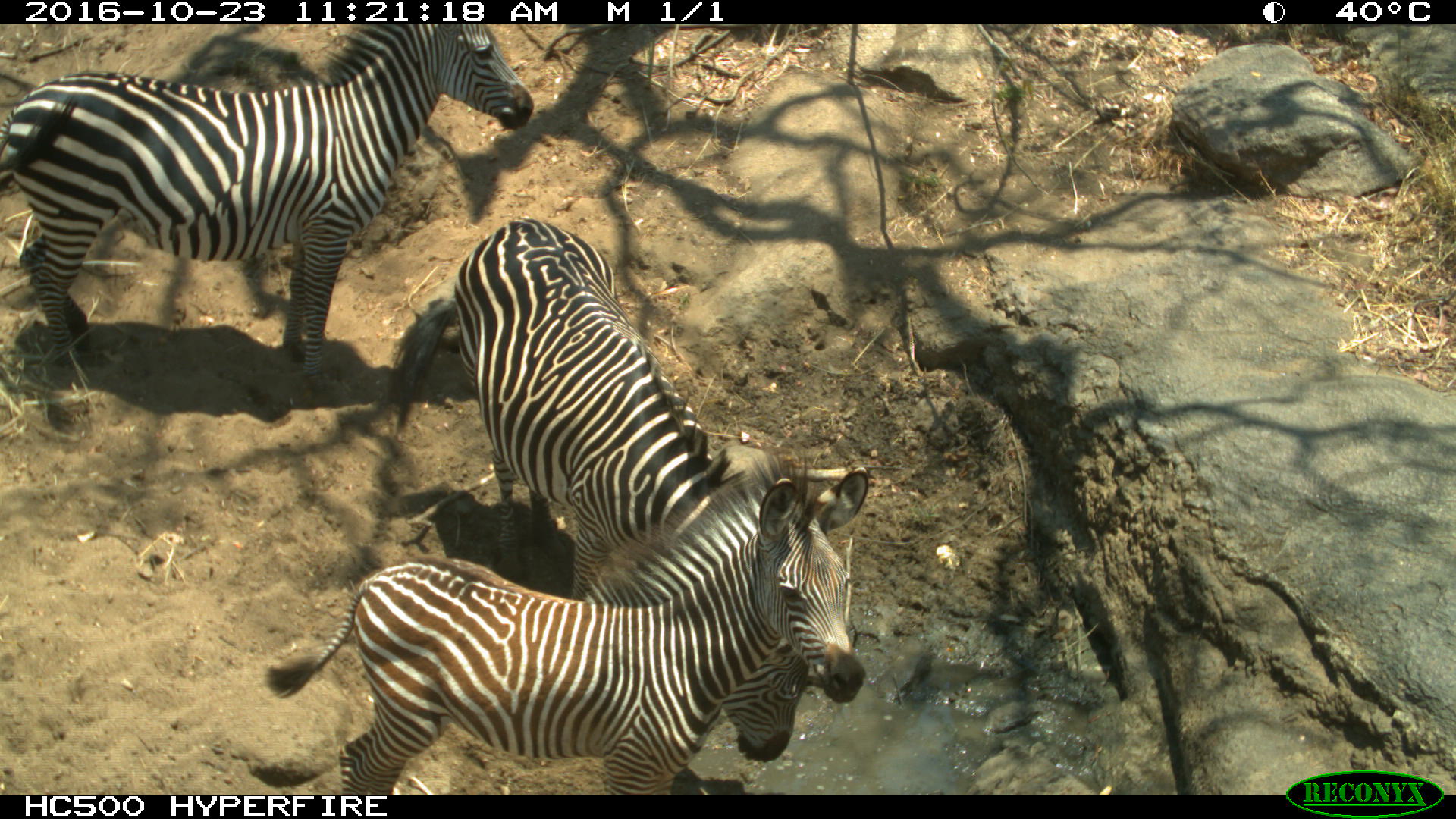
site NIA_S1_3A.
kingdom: Animalia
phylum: Chordata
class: Mammalia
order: Perissodactyla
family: Equidae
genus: Equus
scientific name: Equus quagga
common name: plains zebra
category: zebraplains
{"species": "zebraplains (plains zebra) (Equus quagga)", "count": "3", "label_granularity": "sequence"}